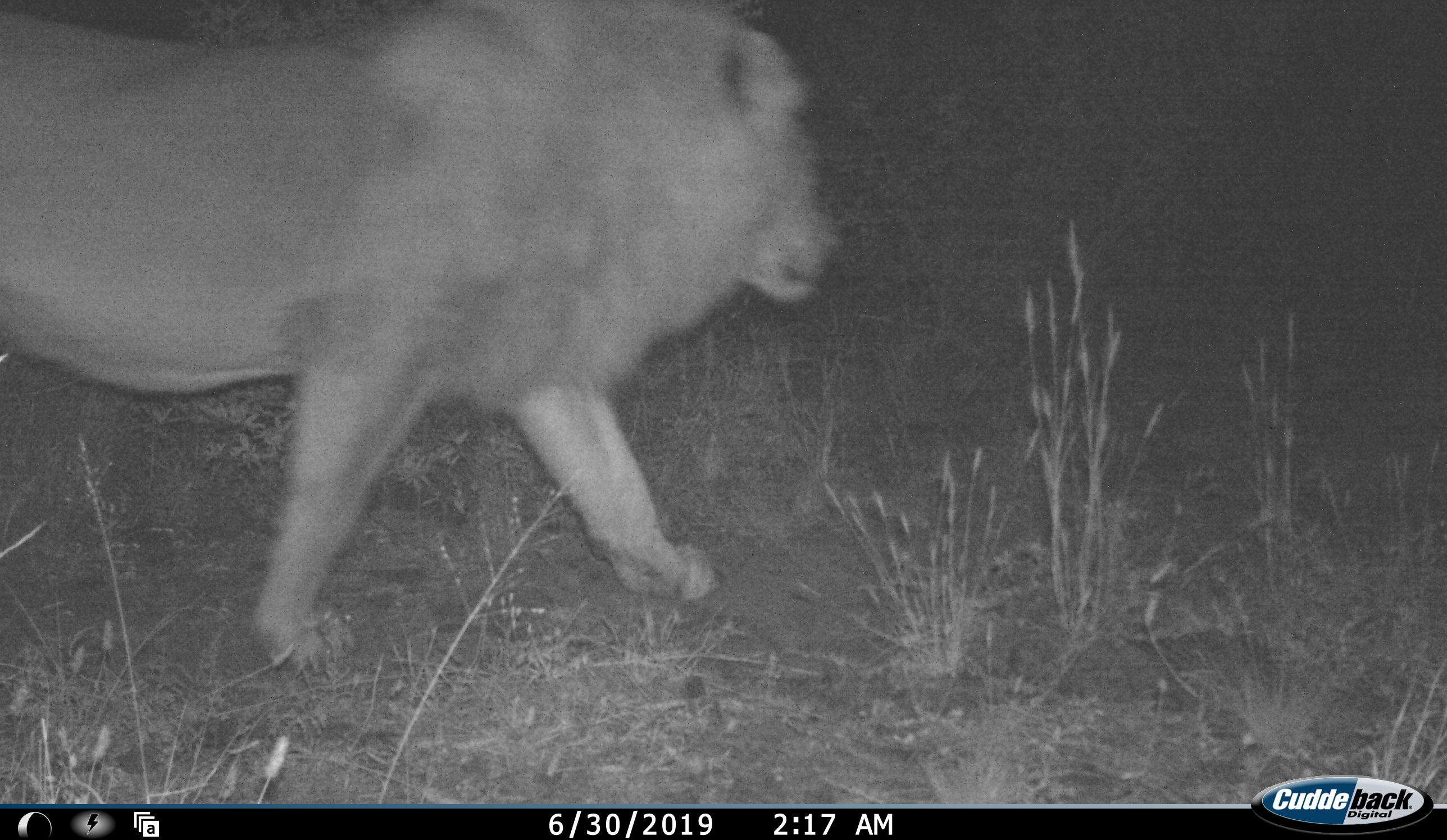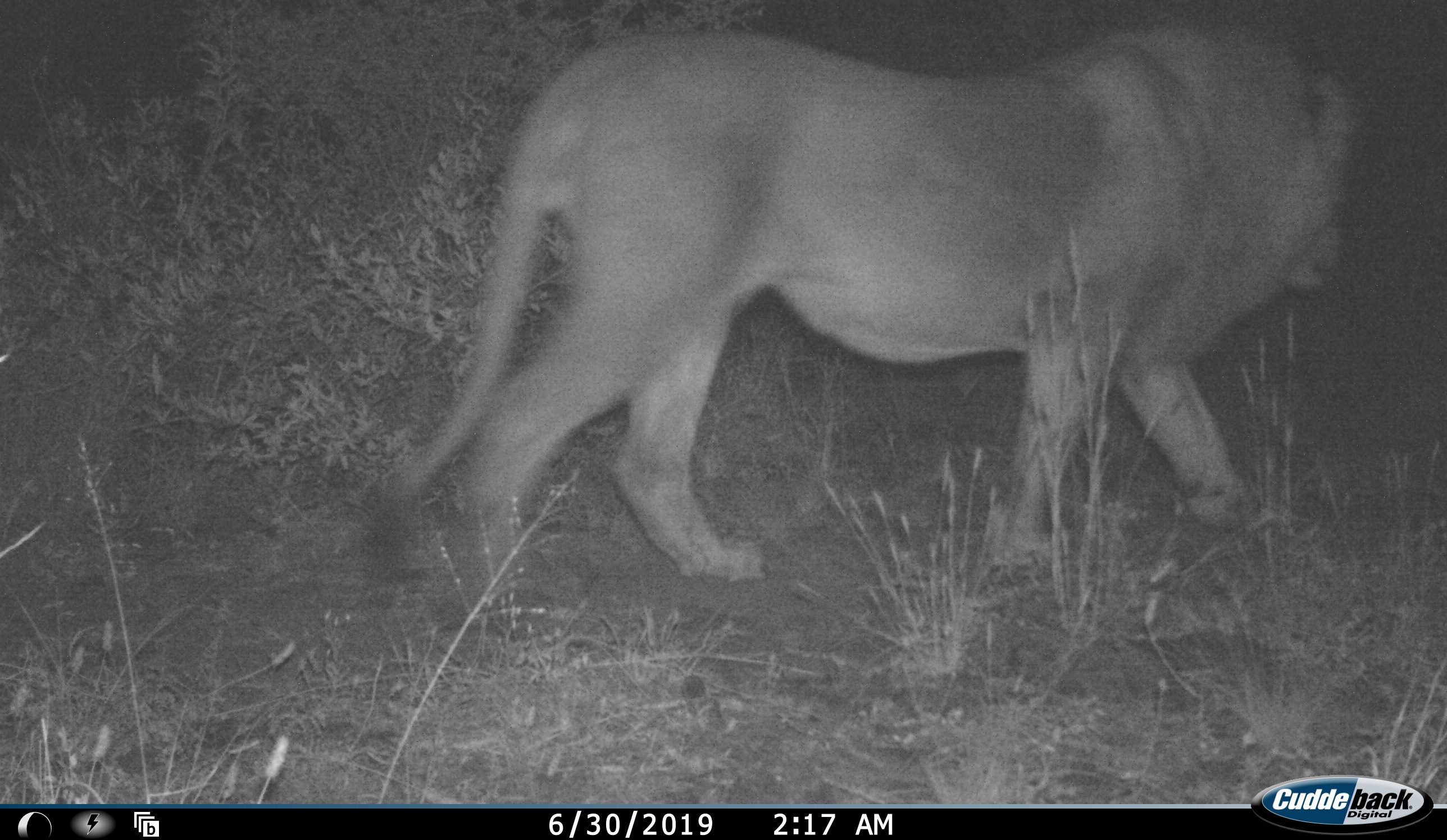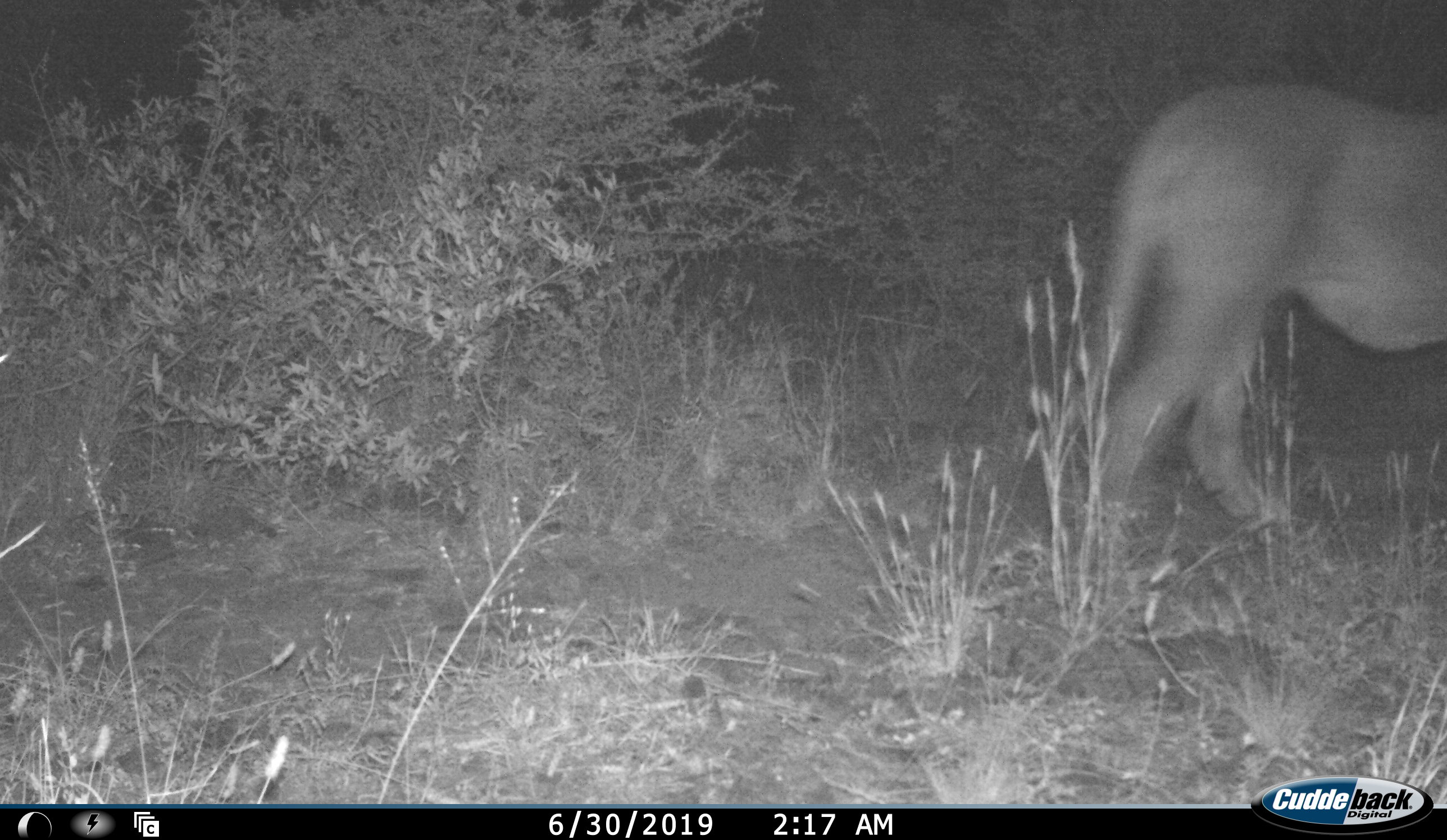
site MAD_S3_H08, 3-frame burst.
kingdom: Animalia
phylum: Chordata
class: Mammalia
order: Carnivora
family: Felidae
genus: Panthera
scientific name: Panthera leo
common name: lion male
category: lionmale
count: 1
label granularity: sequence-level